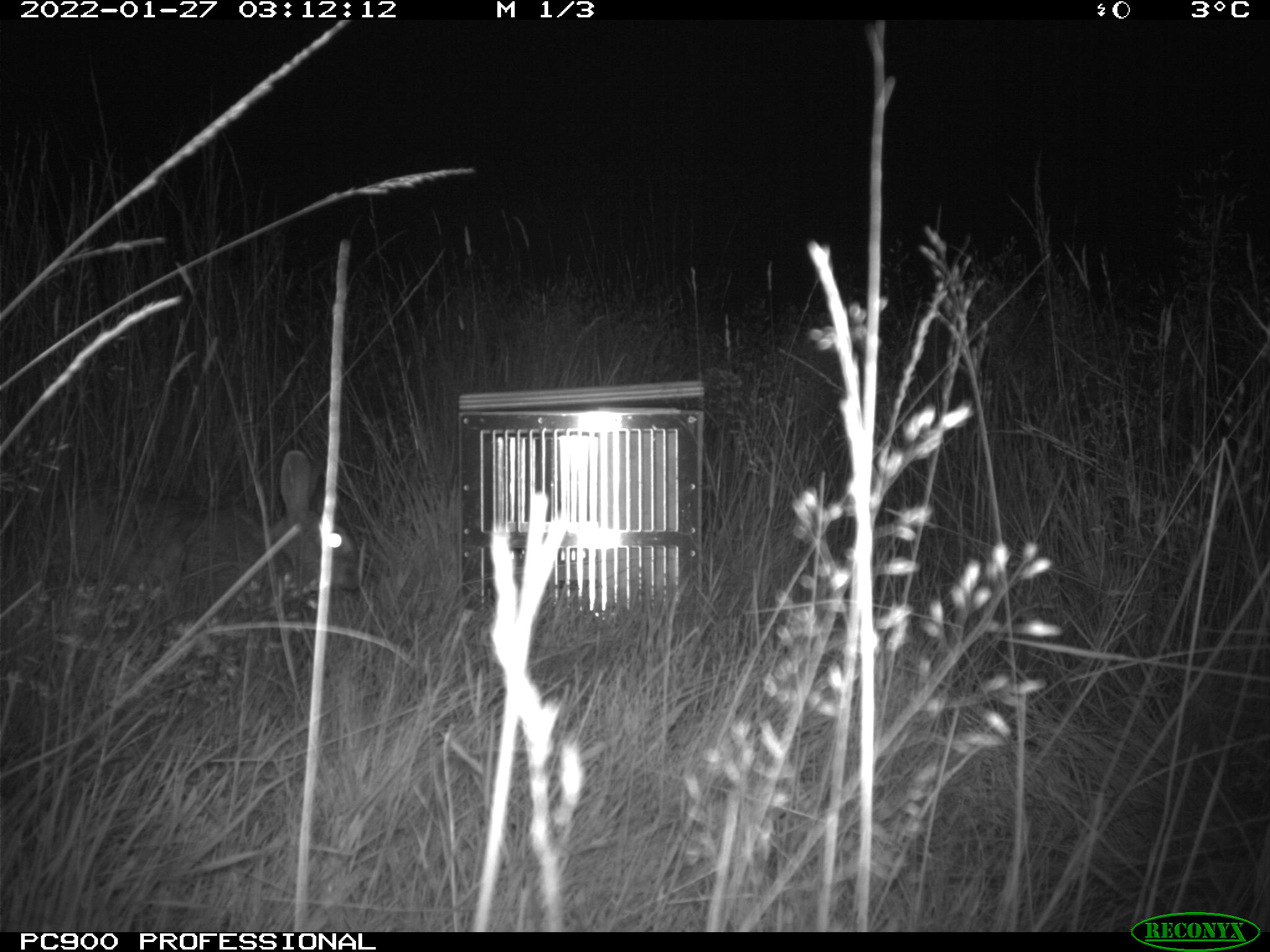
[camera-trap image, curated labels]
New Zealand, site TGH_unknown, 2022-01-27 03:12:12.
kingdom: Animalia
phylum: Chordata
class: Mammalia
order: Lagomorpha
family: Leporidae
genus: Oryctolagus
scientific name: Oryctolagus cuniculus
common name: european rabbit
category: rabbit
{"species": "rabbit (european rabbit) (Oryctolagus cuniculus)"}